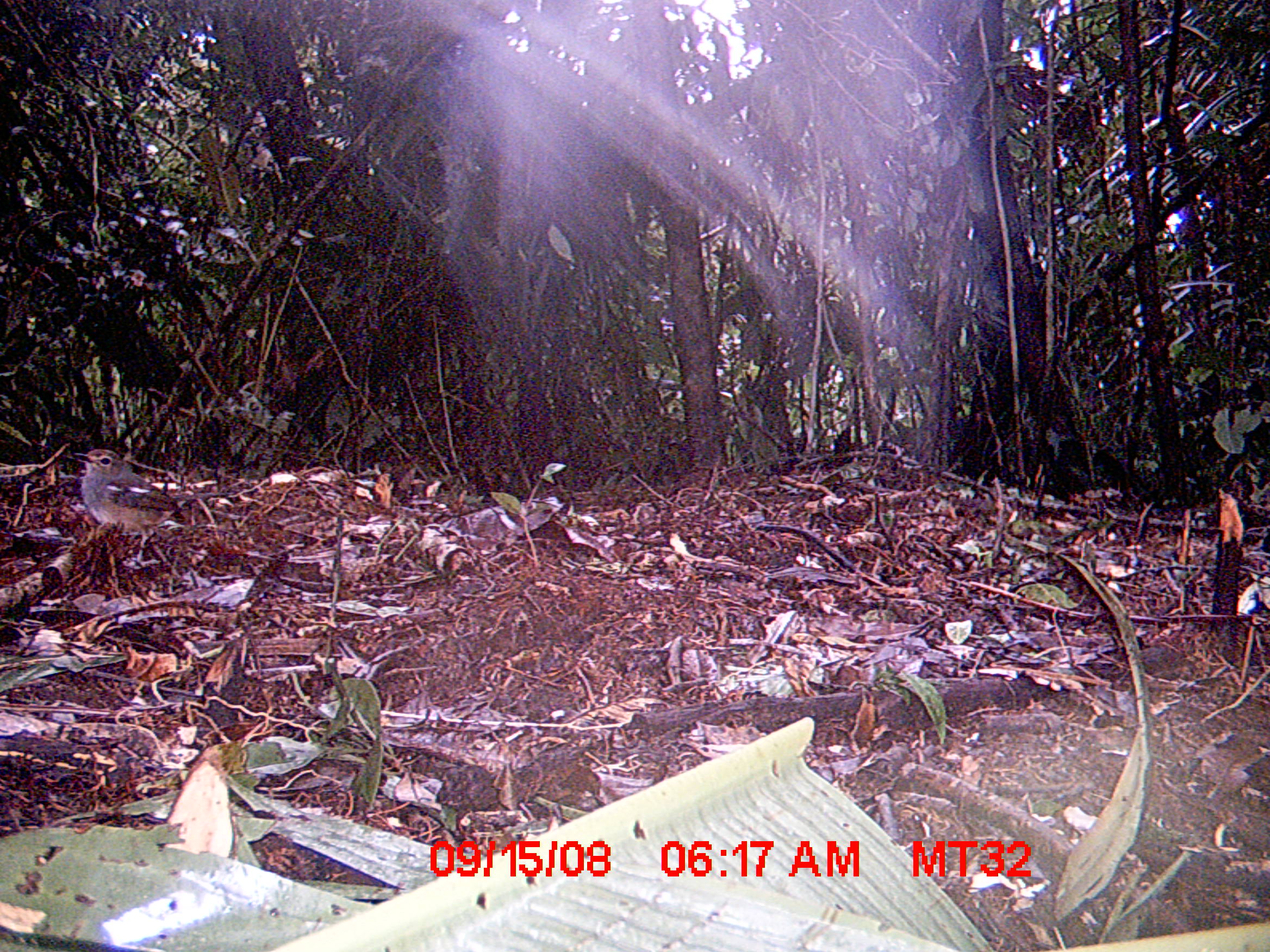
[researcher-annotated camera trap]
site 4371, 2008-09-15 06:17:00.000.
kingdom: Animalia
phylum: Chordata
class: Aves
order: Passeriformes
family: Muscicapidae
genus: Copsychus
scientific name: Copsychus albospecularis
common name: madagascar magpie-robin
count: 1